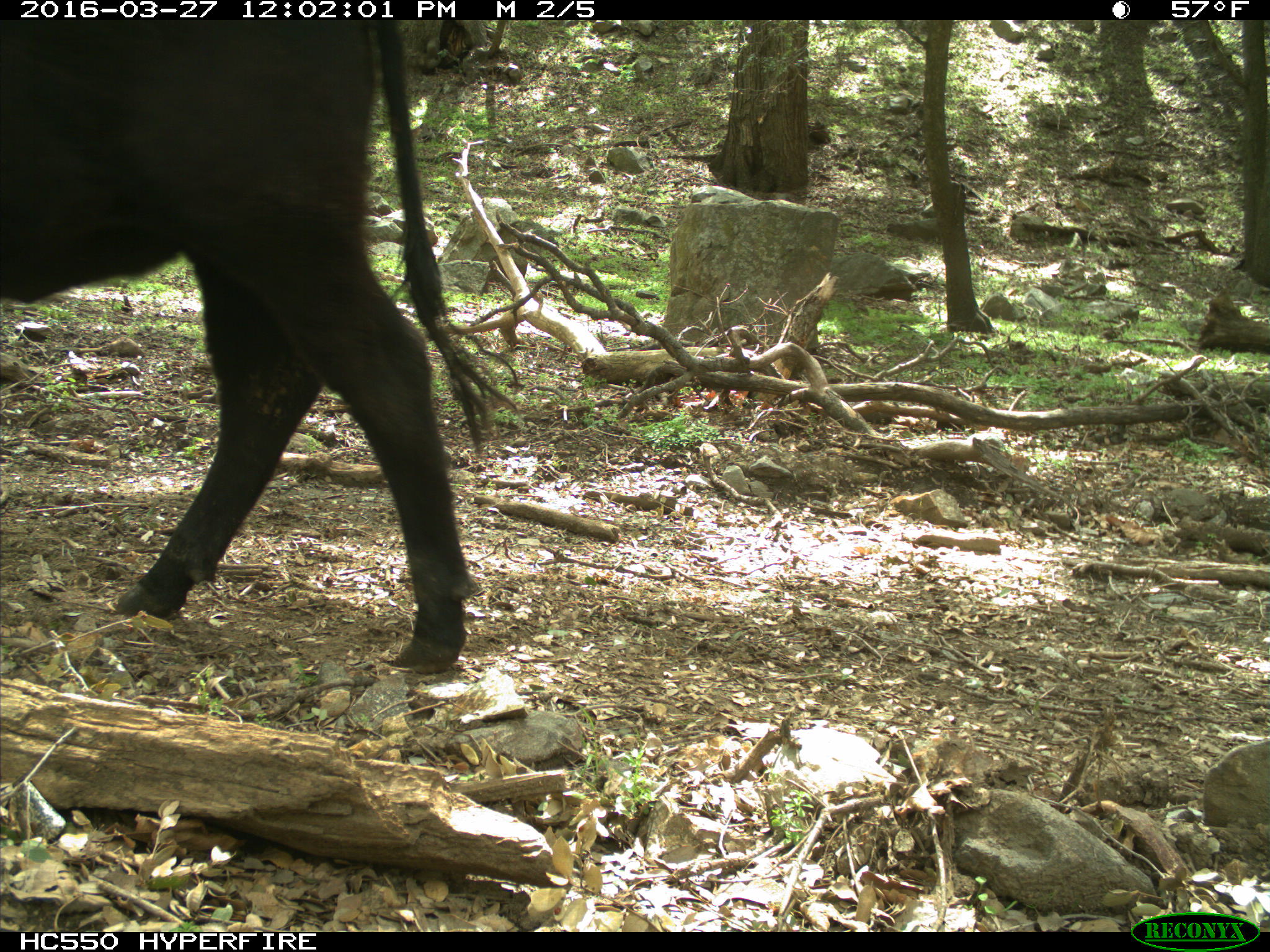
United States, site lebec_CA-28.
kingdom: Animalia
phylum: Chordata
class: Mammalia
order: Artiodactyla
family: Bovidae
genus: Bos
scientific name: Bos taurus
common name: domestic cow